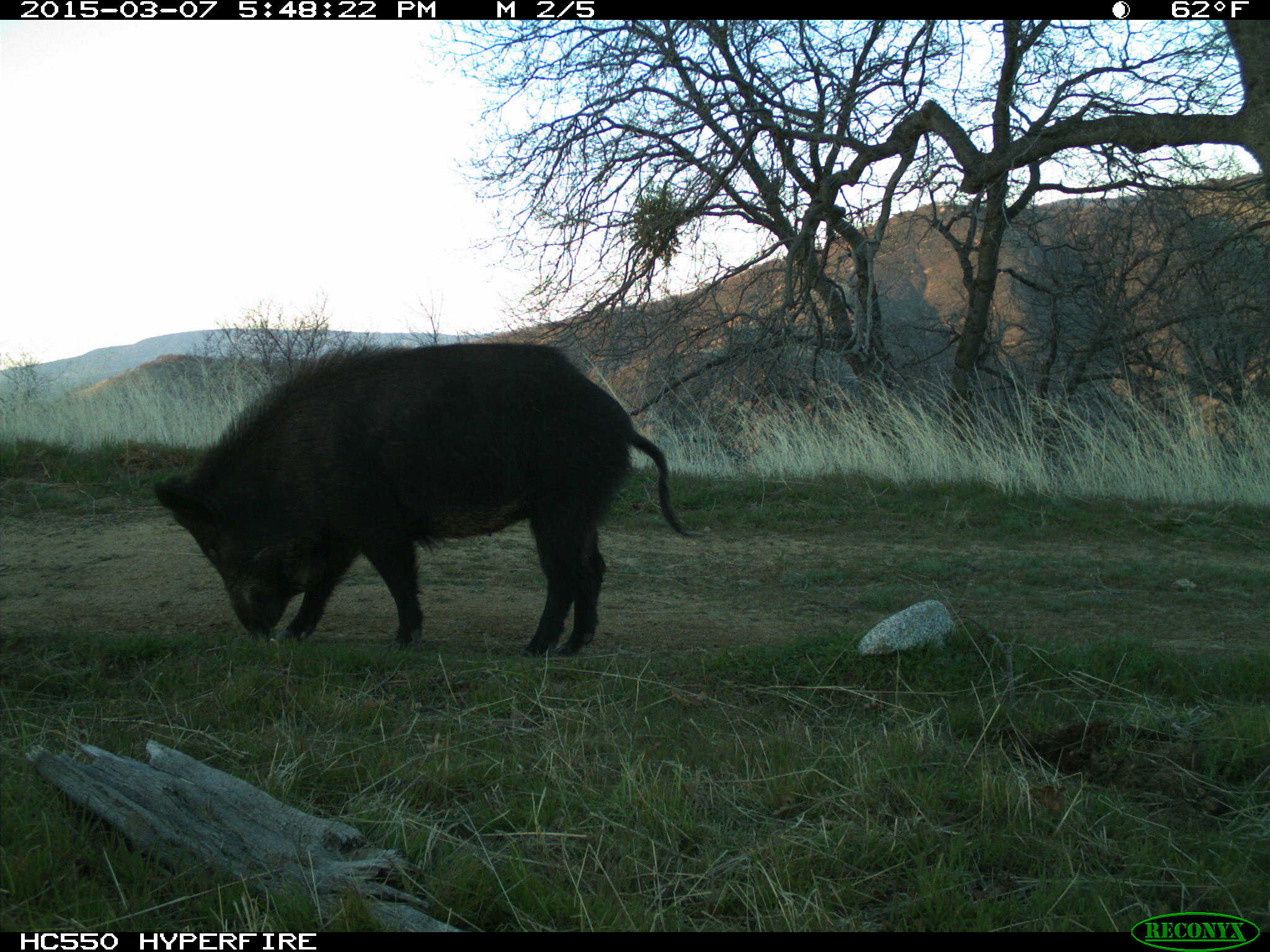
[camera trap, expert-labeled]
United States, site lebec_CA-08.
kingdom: Animalia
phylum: Chordata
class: Mammalia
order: Artiodactyla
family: Suidae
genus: Sus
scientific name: Sus scrofa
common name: wild boar